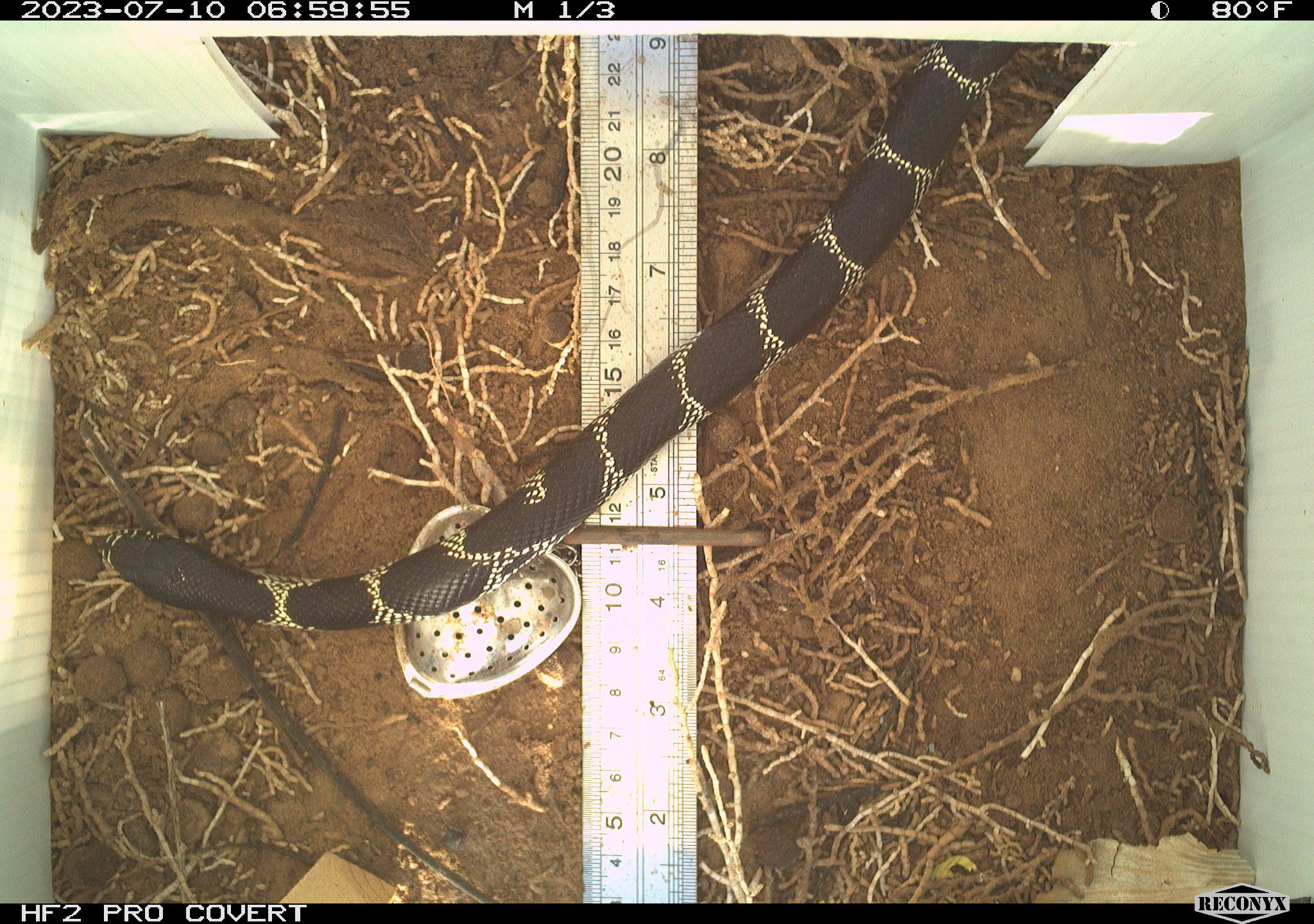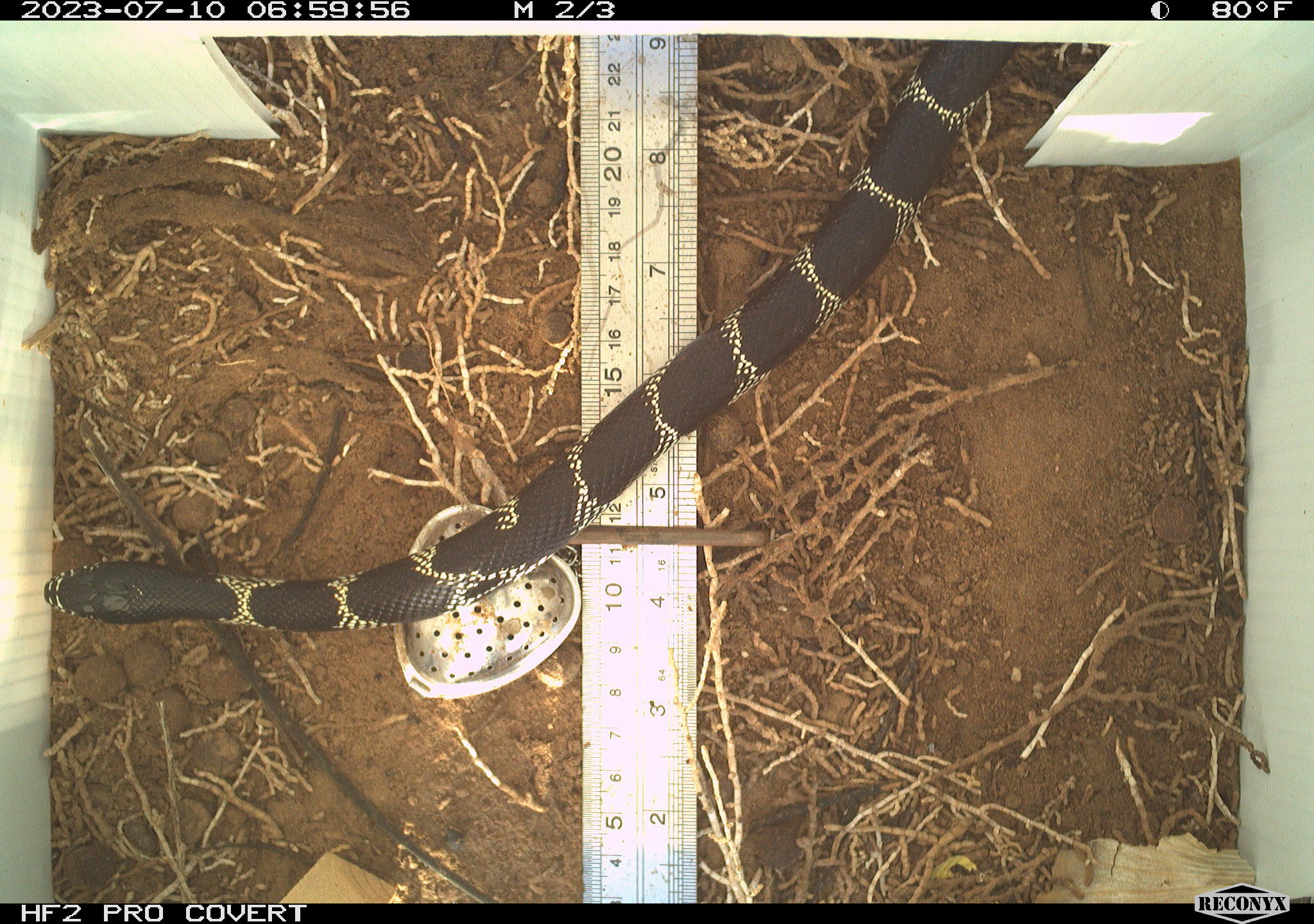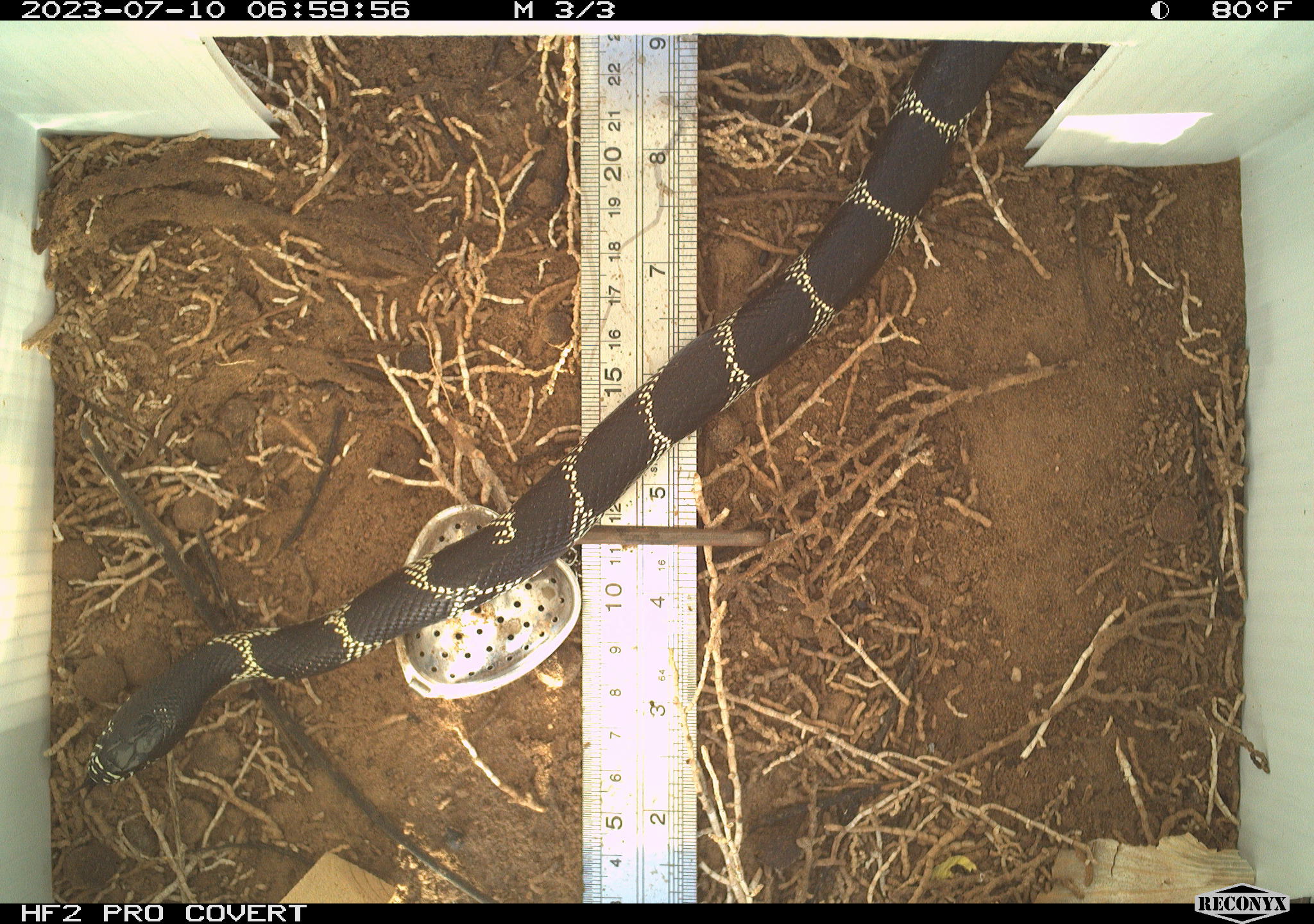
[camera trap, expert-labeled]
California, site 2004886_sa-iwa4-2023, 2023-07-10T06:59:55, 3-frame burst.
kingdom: Animalia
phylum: Chordata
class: Reptilia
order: Squamata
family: Colubridae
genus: Lampropeltis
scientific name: Lampropeltis californiae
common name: california kingsnake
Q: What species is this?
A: California kingsnake (Lampropeltis californiae).